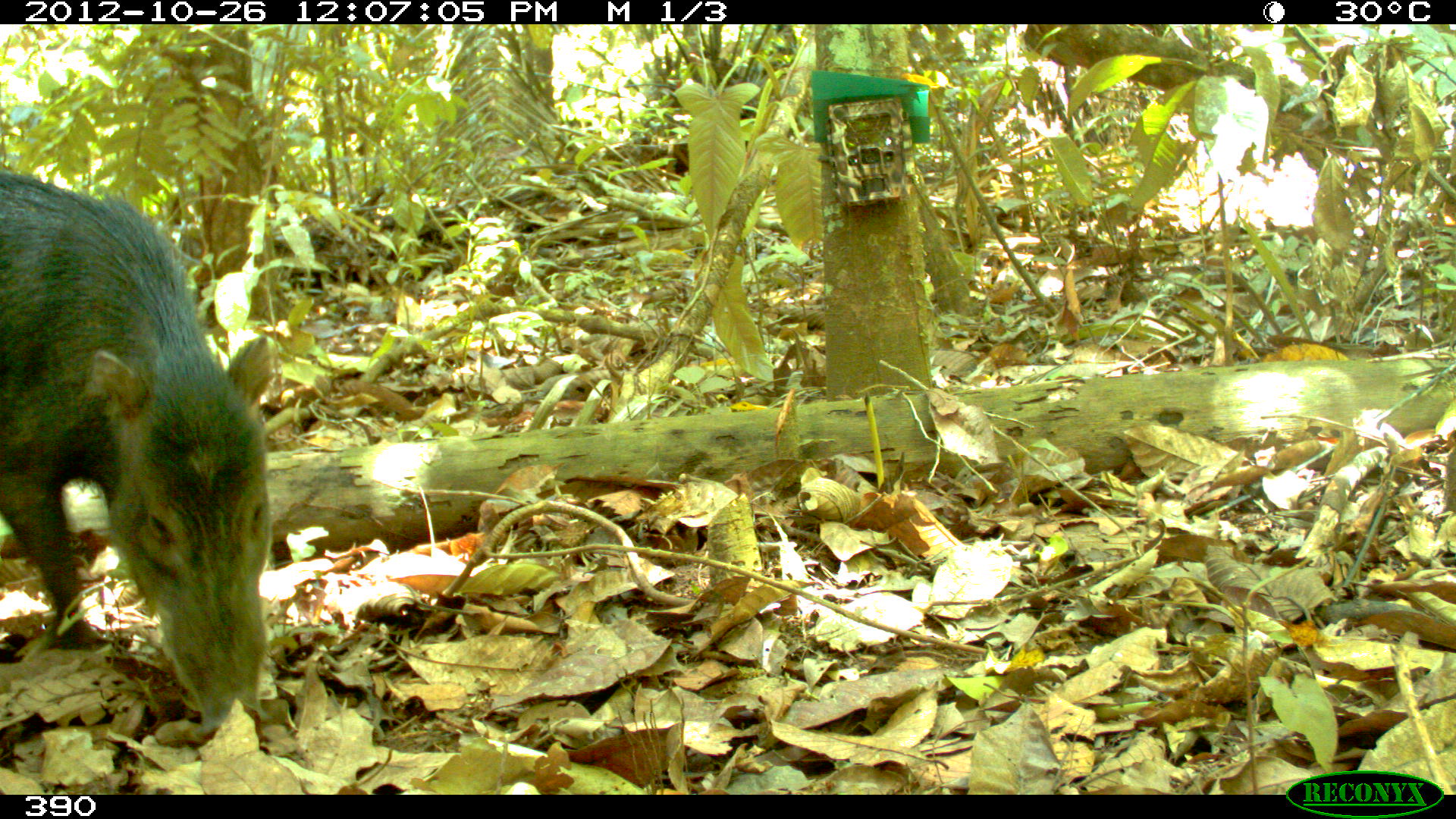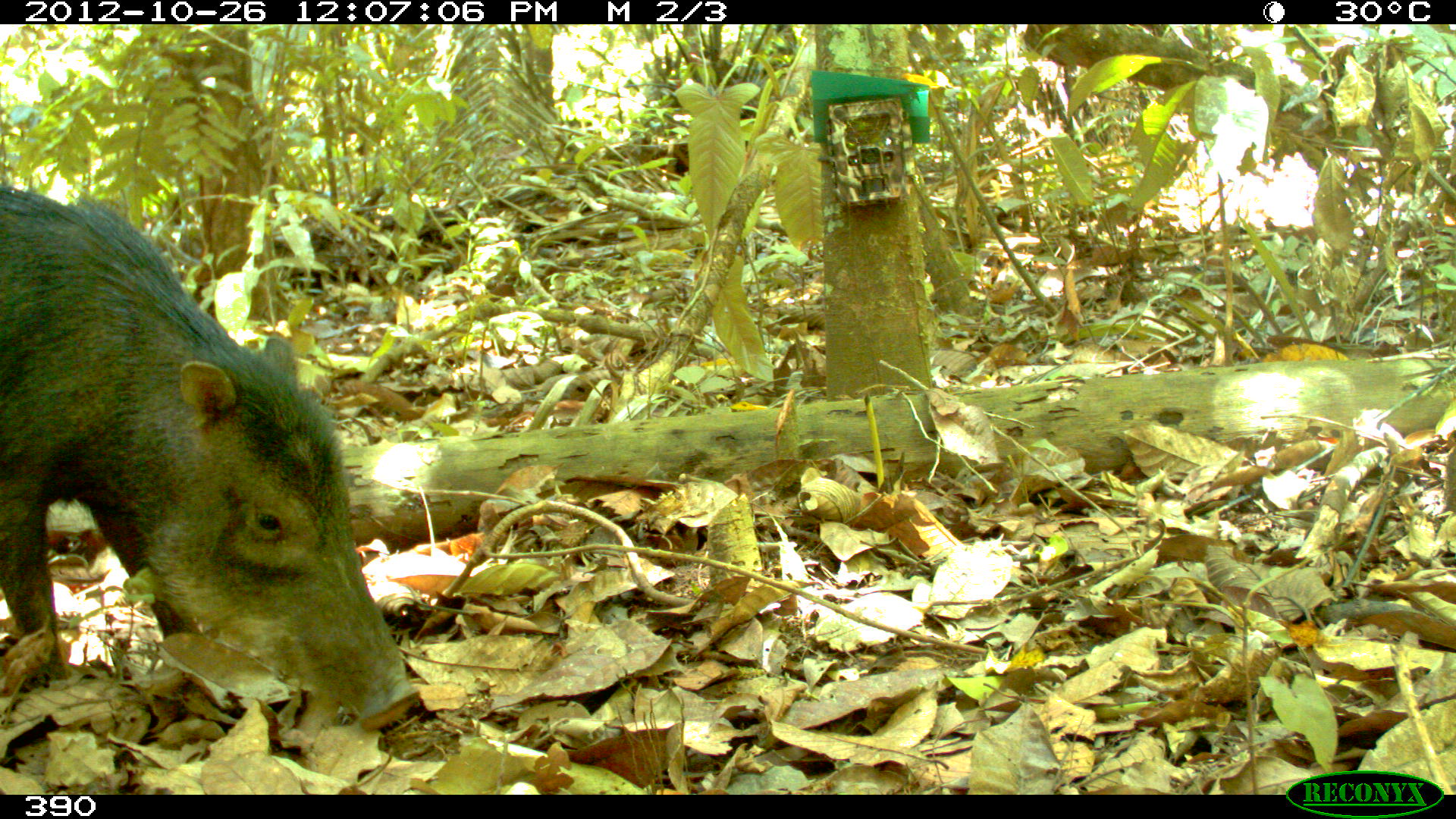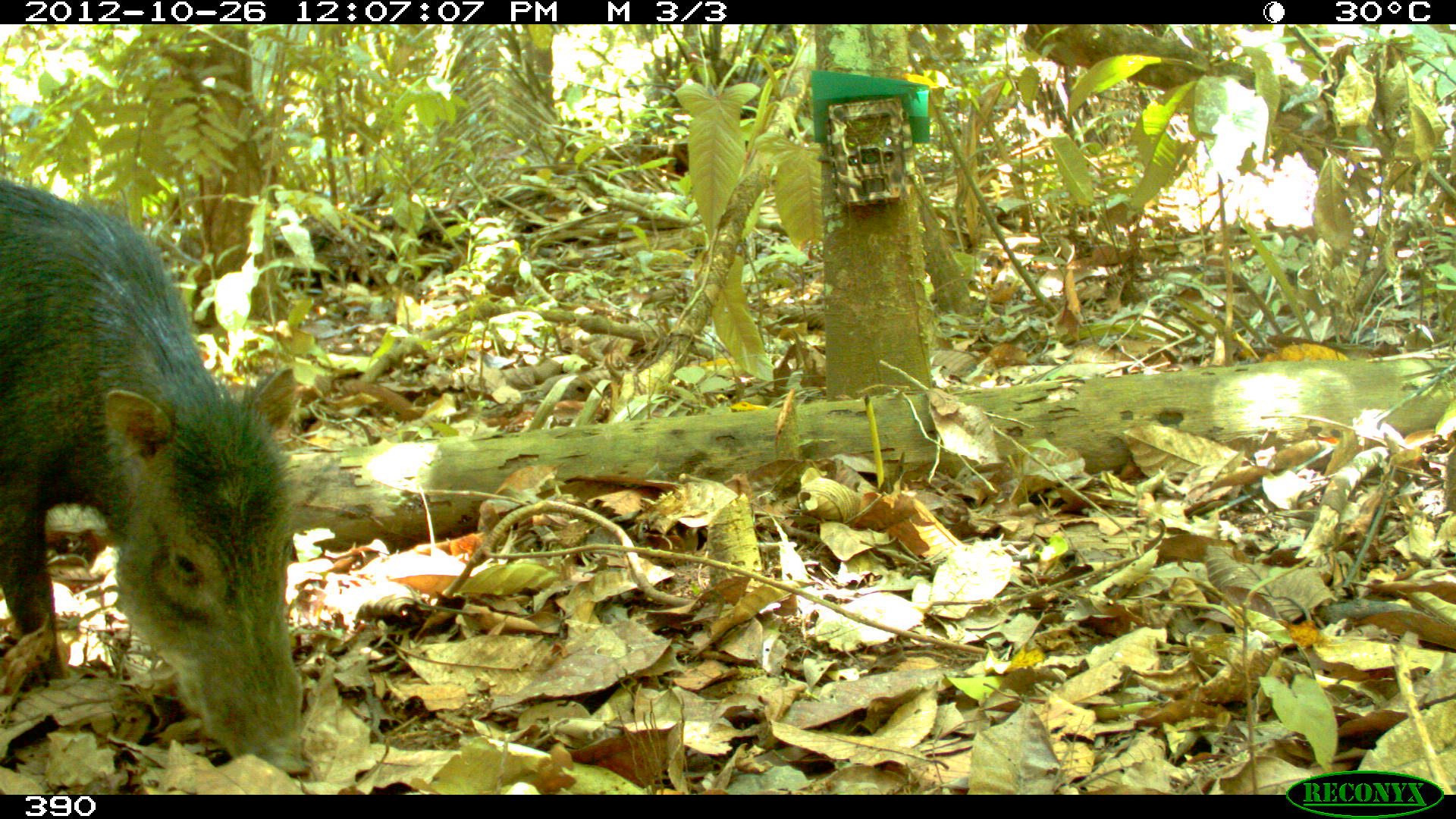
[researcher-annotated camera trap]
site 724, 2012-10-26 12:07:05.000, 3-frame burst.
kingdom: Animalia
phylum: Chordata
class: Mammalia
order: Artiodactyla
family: Tayassuidae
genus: Tayassu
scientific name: Tayassu pecari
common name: white-lipped peccary